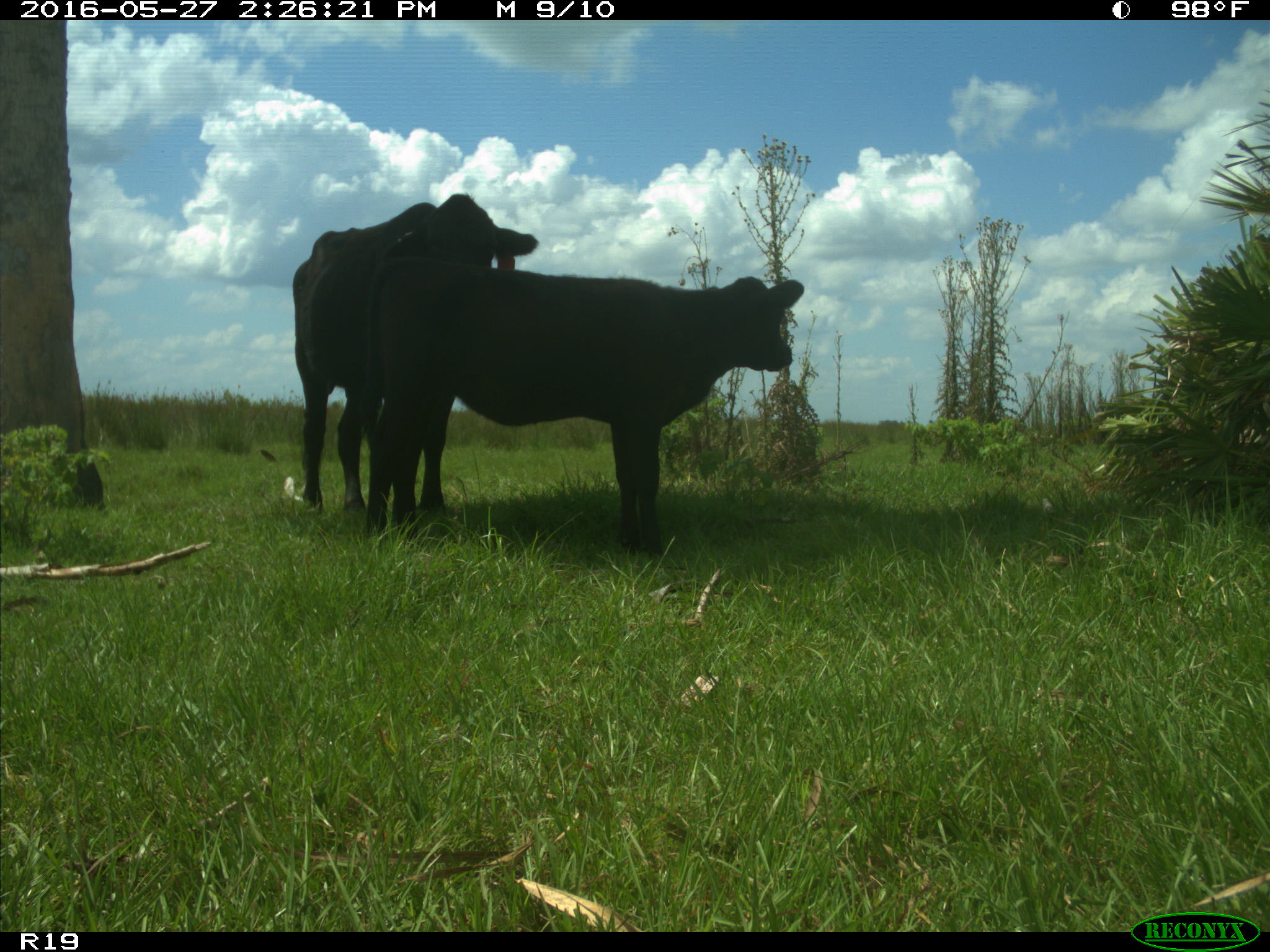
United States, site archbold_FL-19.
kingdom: Animalia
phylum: Chordata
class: Mammalia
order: Artiodactyla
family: Bovidae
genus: Bos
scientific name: Bos taurus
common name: domestic cow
Bos taurus (domestic cow).